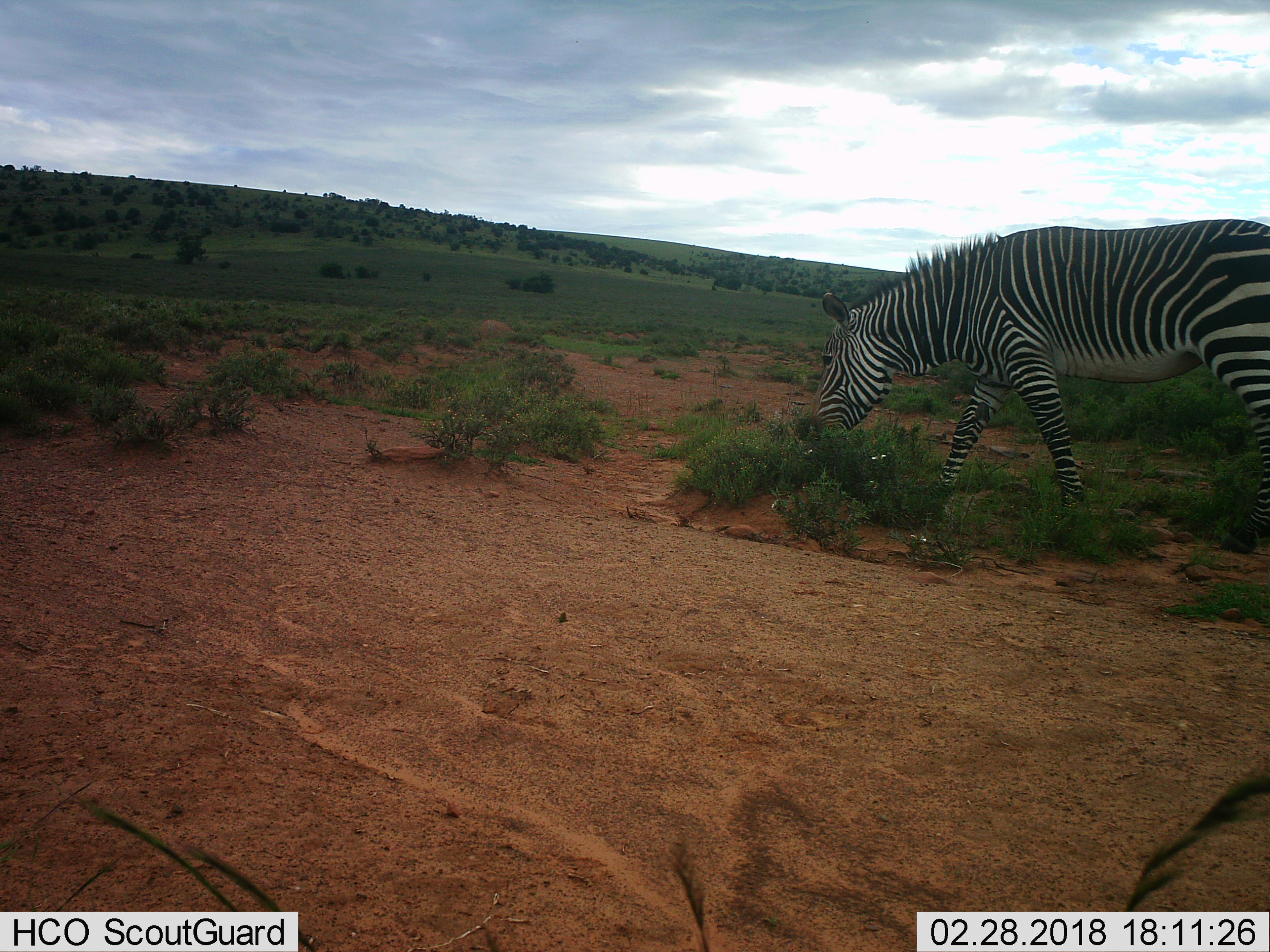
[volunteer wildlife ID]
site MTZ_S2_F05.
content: unidentified animal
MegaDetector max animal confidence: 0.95